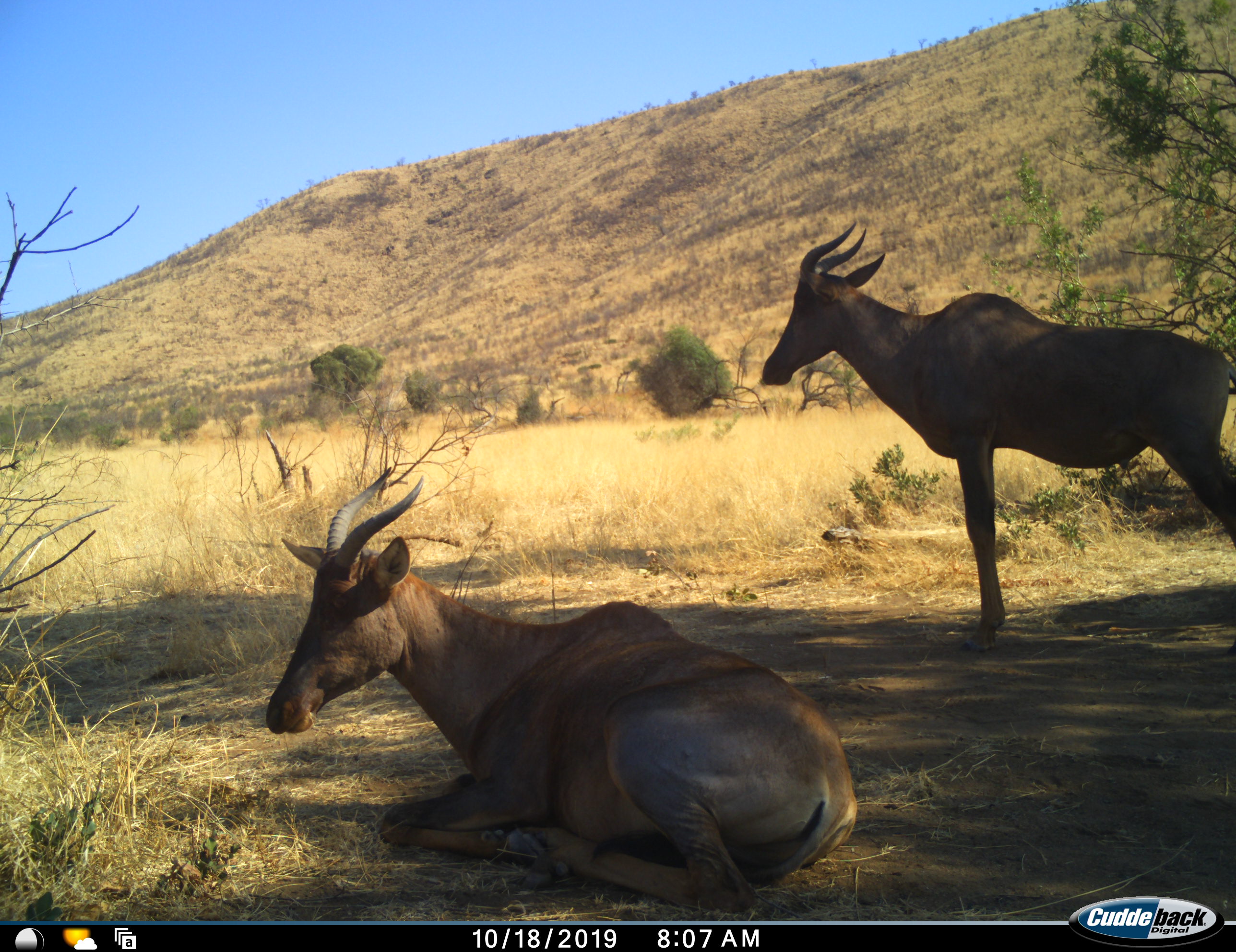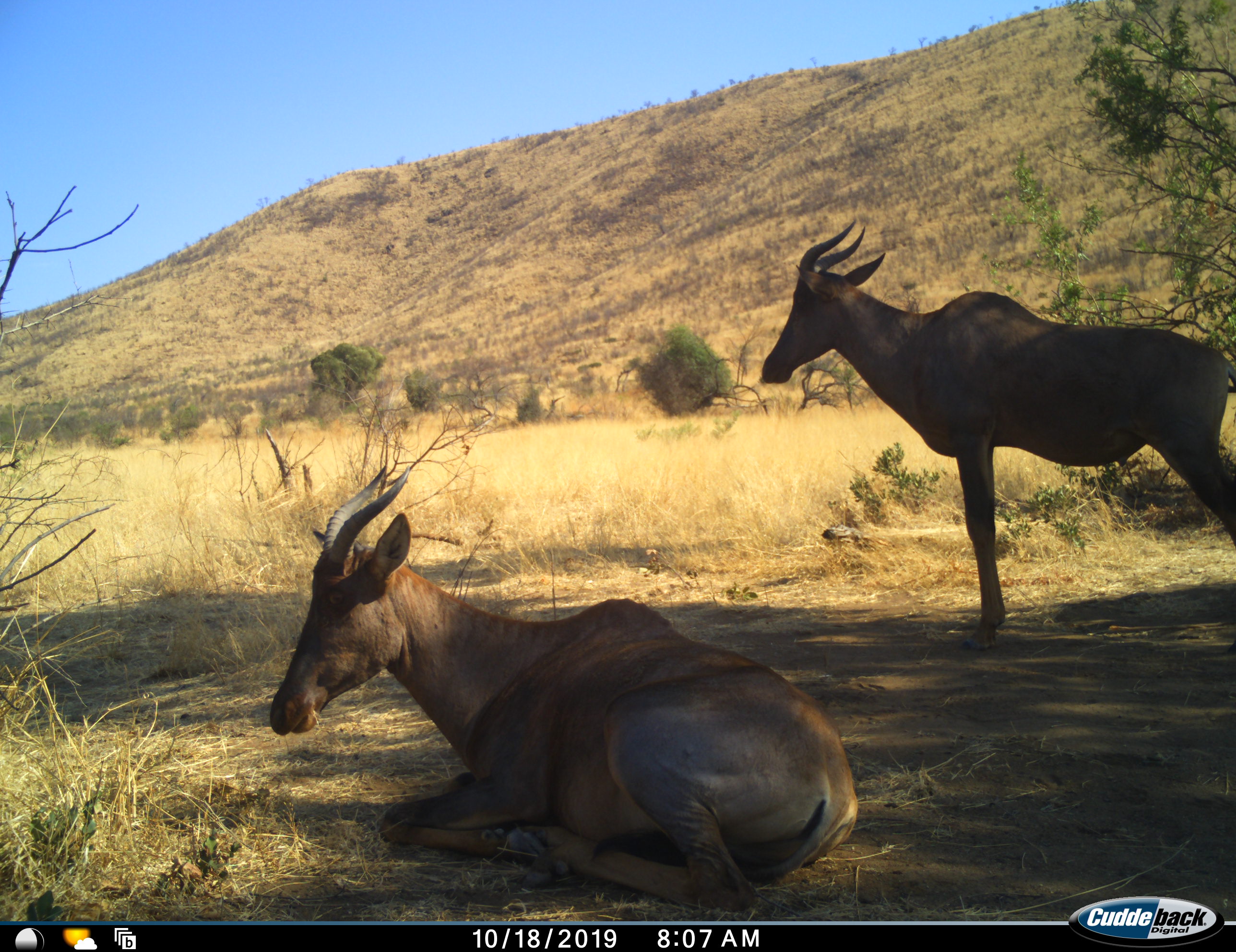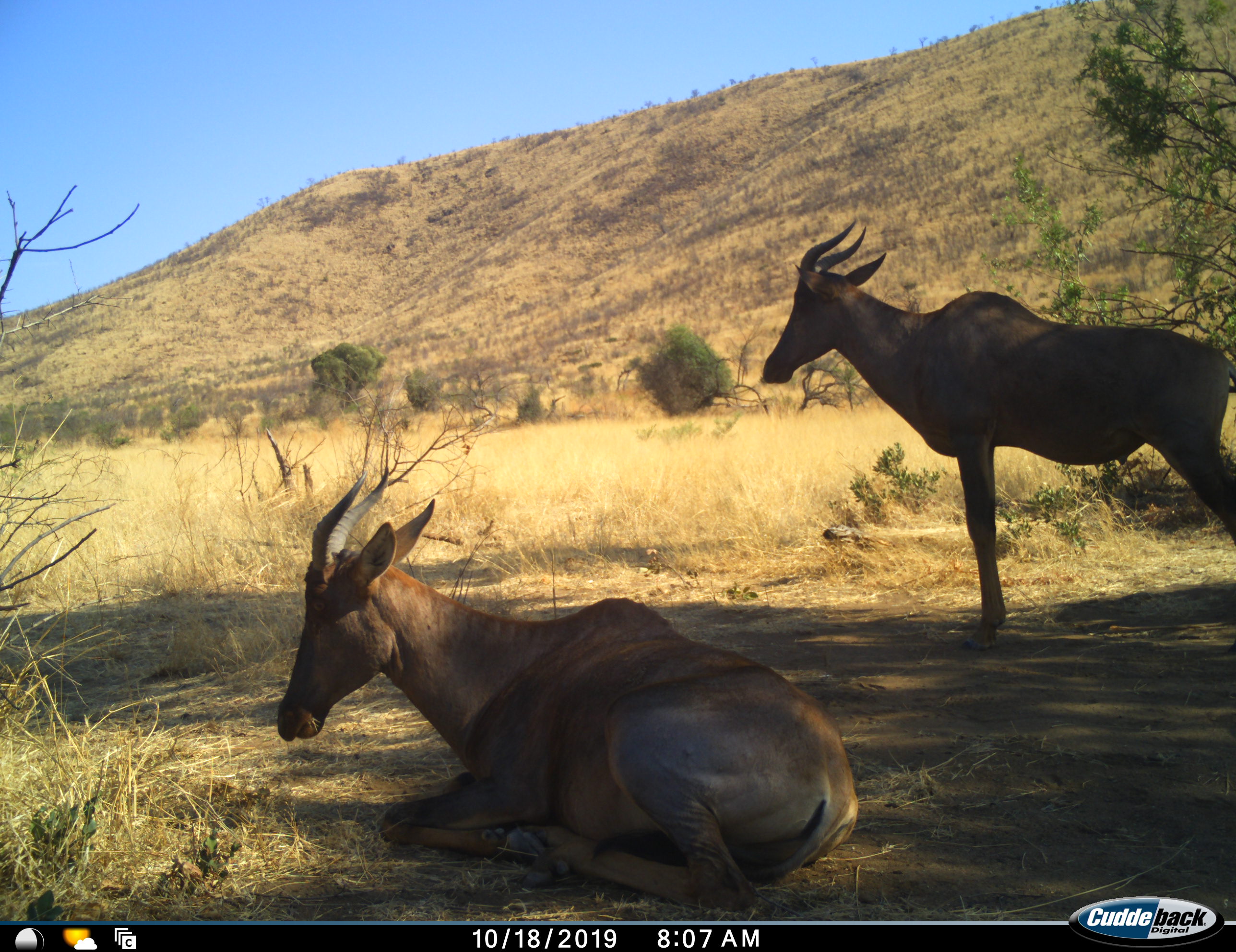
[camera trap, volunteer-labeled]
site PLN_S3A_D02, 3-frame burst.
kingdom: Animalia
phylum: Chordata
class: Mammalia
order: Artiodactyla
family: Bovidae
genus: Damaliscus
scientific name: Damaliscus lunatus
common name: tsessebe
Tsessebe (Damaliscus lunatus), count 2. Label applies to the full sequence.